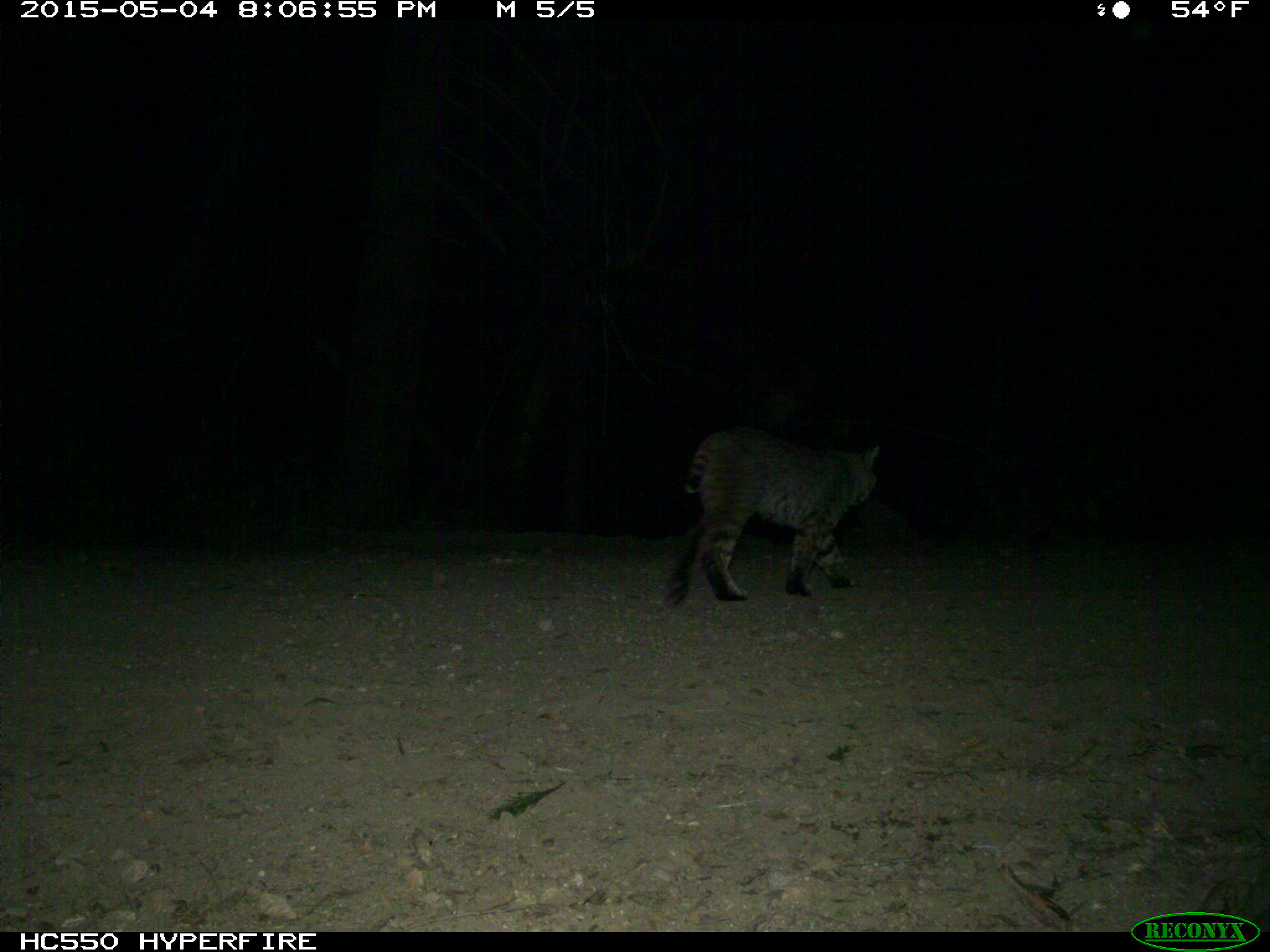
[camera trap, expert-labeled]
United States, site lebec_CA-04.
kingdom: Animalia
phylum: Chordata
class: Mammalia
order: Carnivora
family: Felidae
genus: Lynx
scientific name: Lynx rufus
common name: bobcat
Lynx rufus (bobcat).